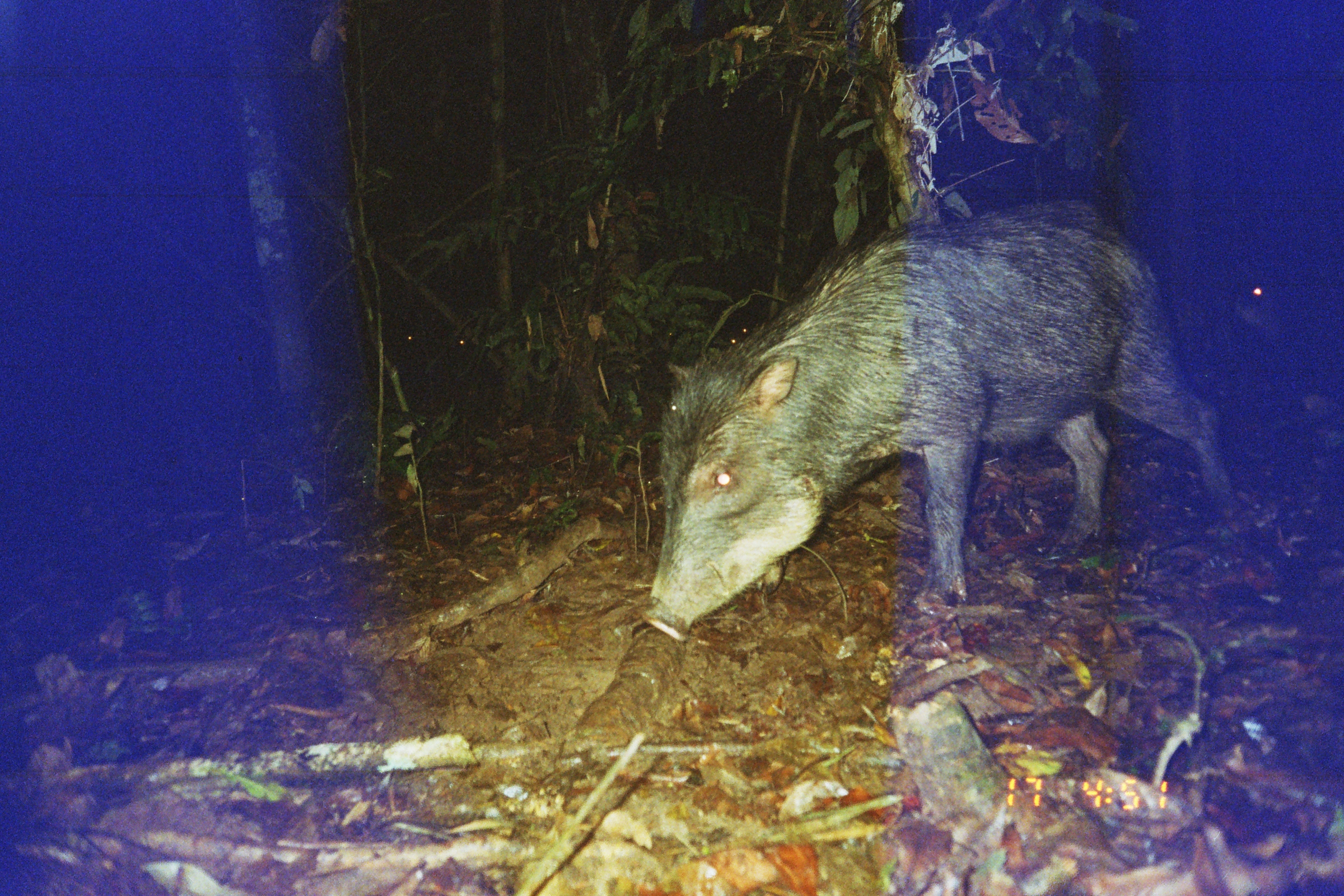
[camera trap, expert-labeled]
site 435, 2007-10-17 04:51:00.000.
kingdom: Animalia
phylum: Chordata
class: Mammalia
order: Artiodactyla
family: Tayassuidae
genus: Tayassu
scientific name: Tayassu pecari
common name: white-lipped peccary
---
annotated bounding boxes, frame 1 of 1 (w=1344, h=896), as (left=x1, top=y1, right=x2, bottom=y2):
tayassu pecari: (left=641, top=199, right=1232, bottom=641)